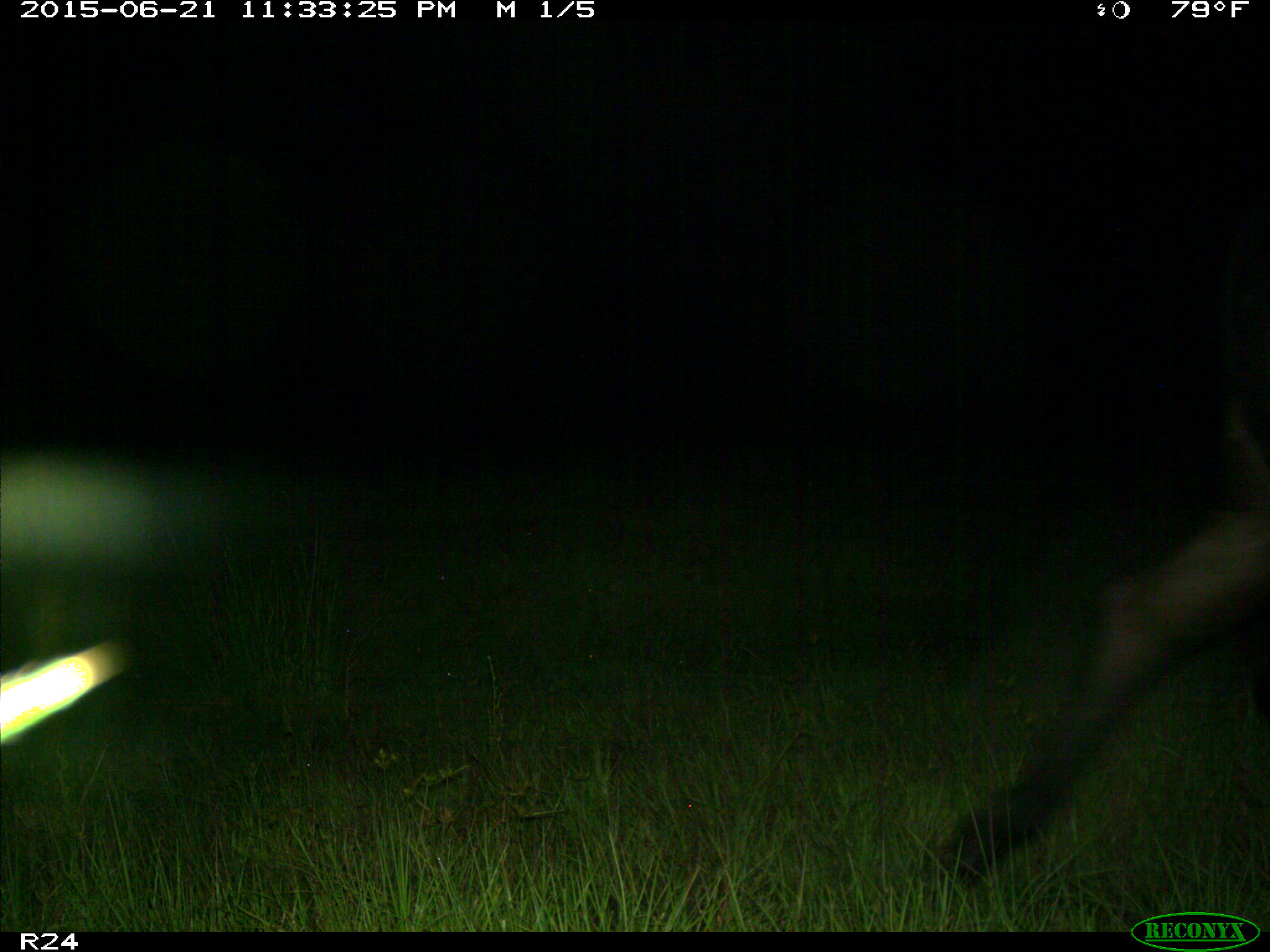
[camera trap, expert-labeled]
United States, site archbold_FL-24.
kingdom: Animalia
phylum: Chordata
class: Mammalia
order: Artiodactyla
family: Bovidae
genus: Bos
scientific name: Bos taurus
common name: domestic cow